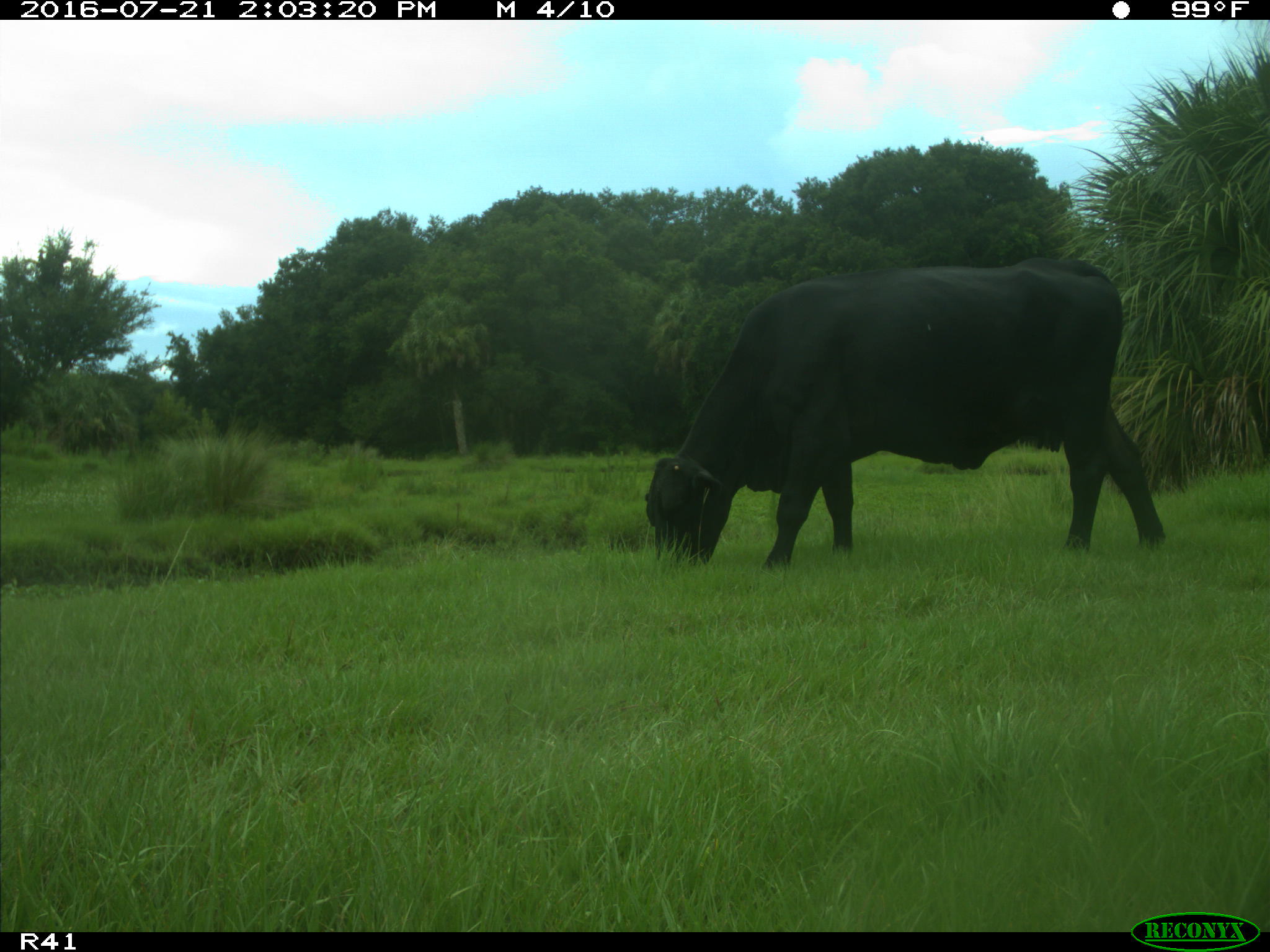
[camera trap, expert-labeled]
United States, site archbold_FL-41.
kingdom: Animalia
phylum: Chordata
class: Mammalia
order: Artiodactyla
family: Bovidae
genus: Bos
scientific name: Bos taurus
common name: domestic cow